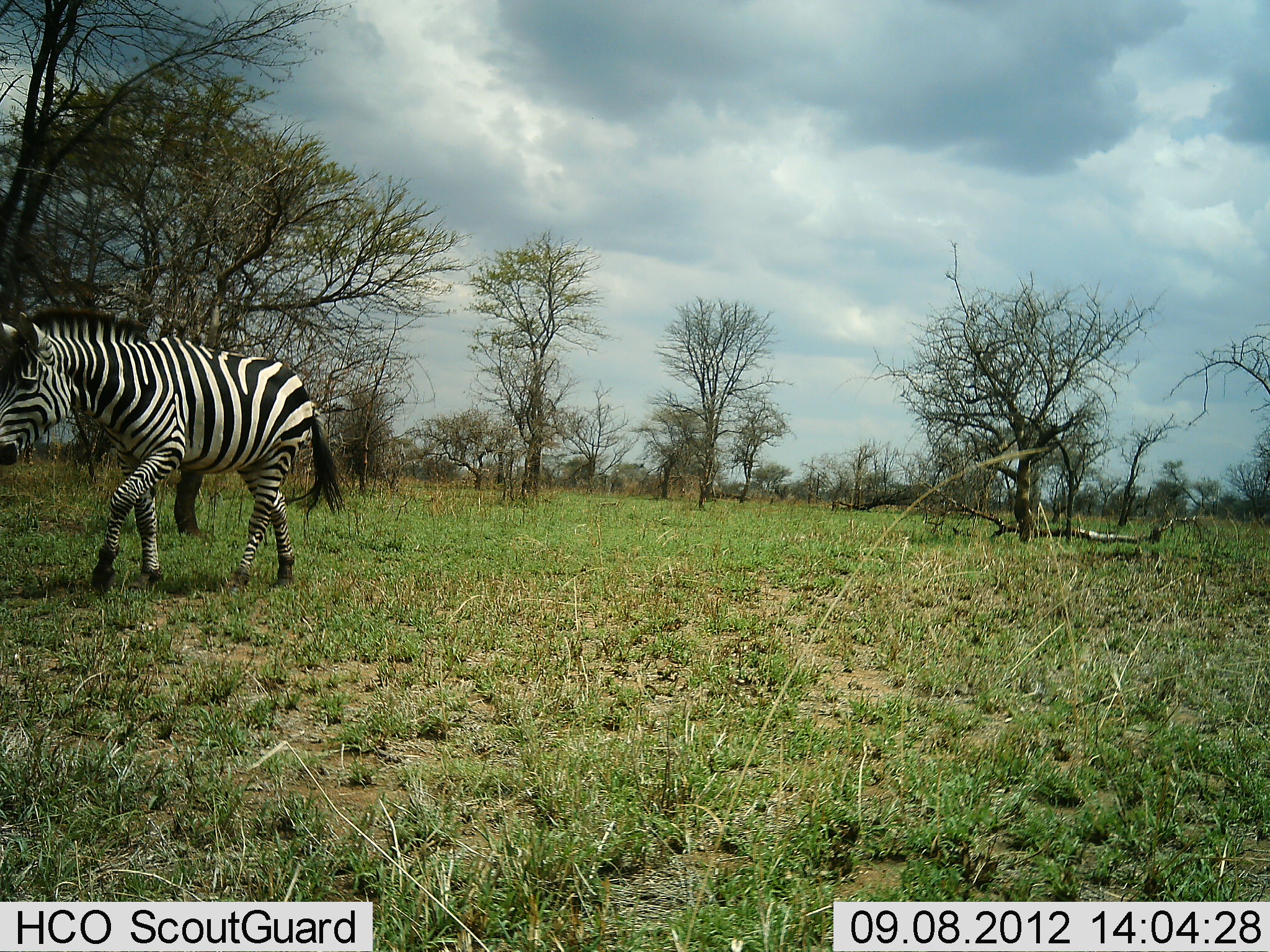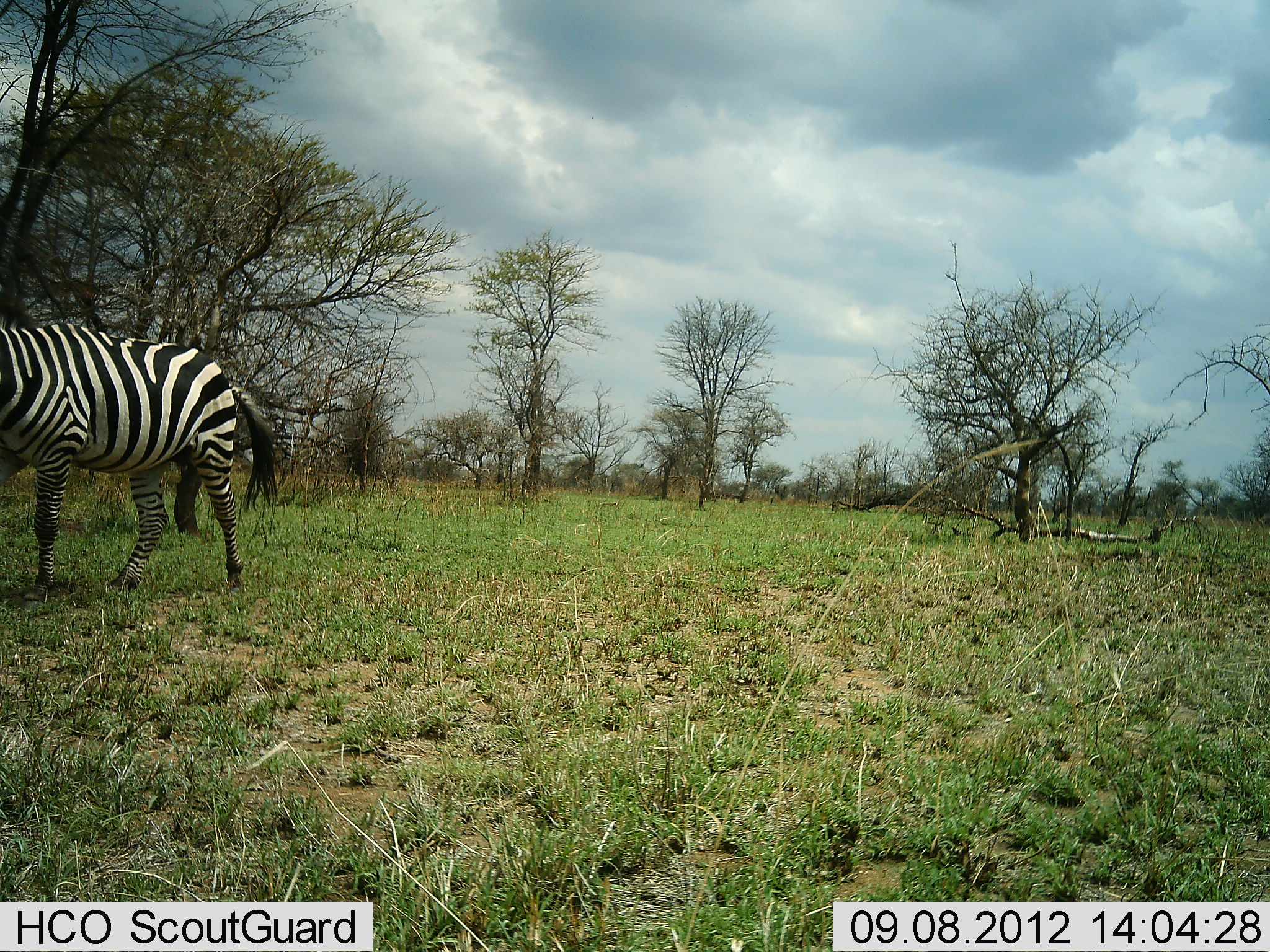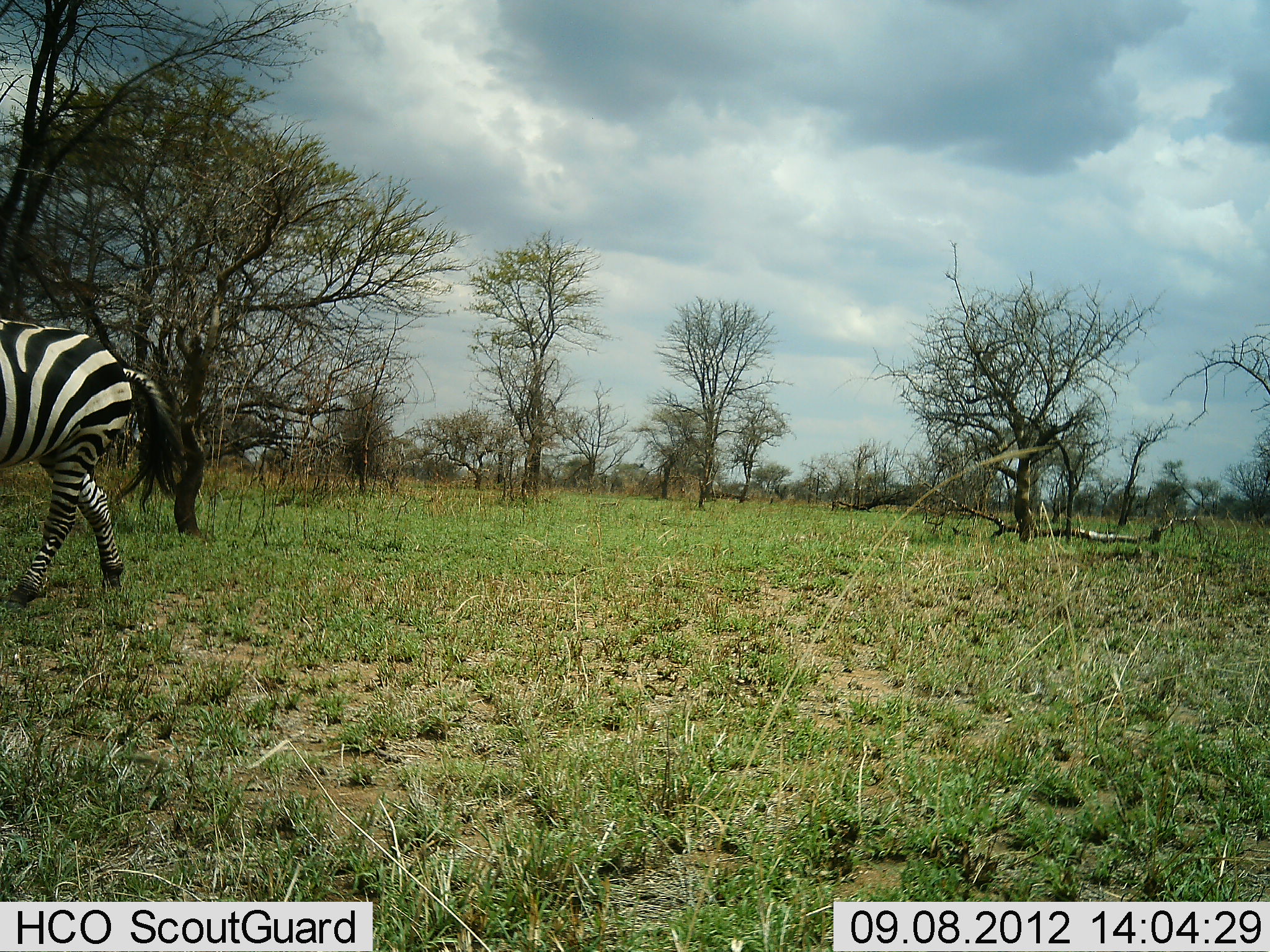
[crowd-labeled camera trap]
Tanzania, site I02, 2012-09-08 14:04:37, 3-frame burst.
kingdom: Animalia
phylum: Chordata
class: Mammalia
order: Perissodactyla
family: Equidae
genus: Equus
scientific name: Equus quagga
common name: plains zebra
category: zebra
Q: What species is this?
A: Zebra (plains zebra) (Equus quagga).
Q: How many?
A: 1.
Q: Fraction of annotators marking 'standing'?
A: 10%.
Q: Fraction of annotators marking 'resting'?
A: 0%.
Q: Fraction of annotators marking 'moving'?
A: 90%.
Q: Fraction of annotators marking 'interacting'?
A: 0%.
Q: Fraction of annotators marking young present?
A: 0%.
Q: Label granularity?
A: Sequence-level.